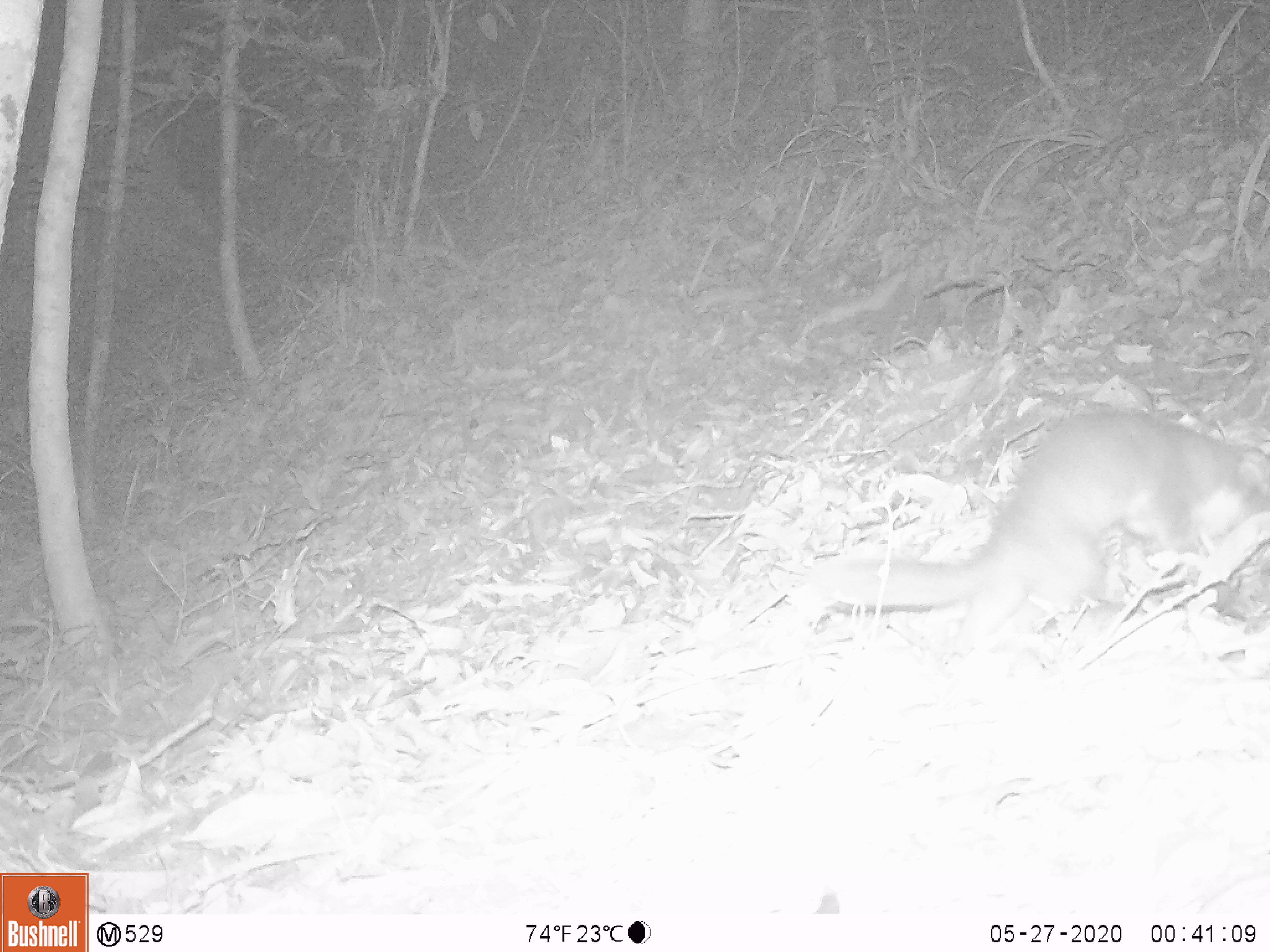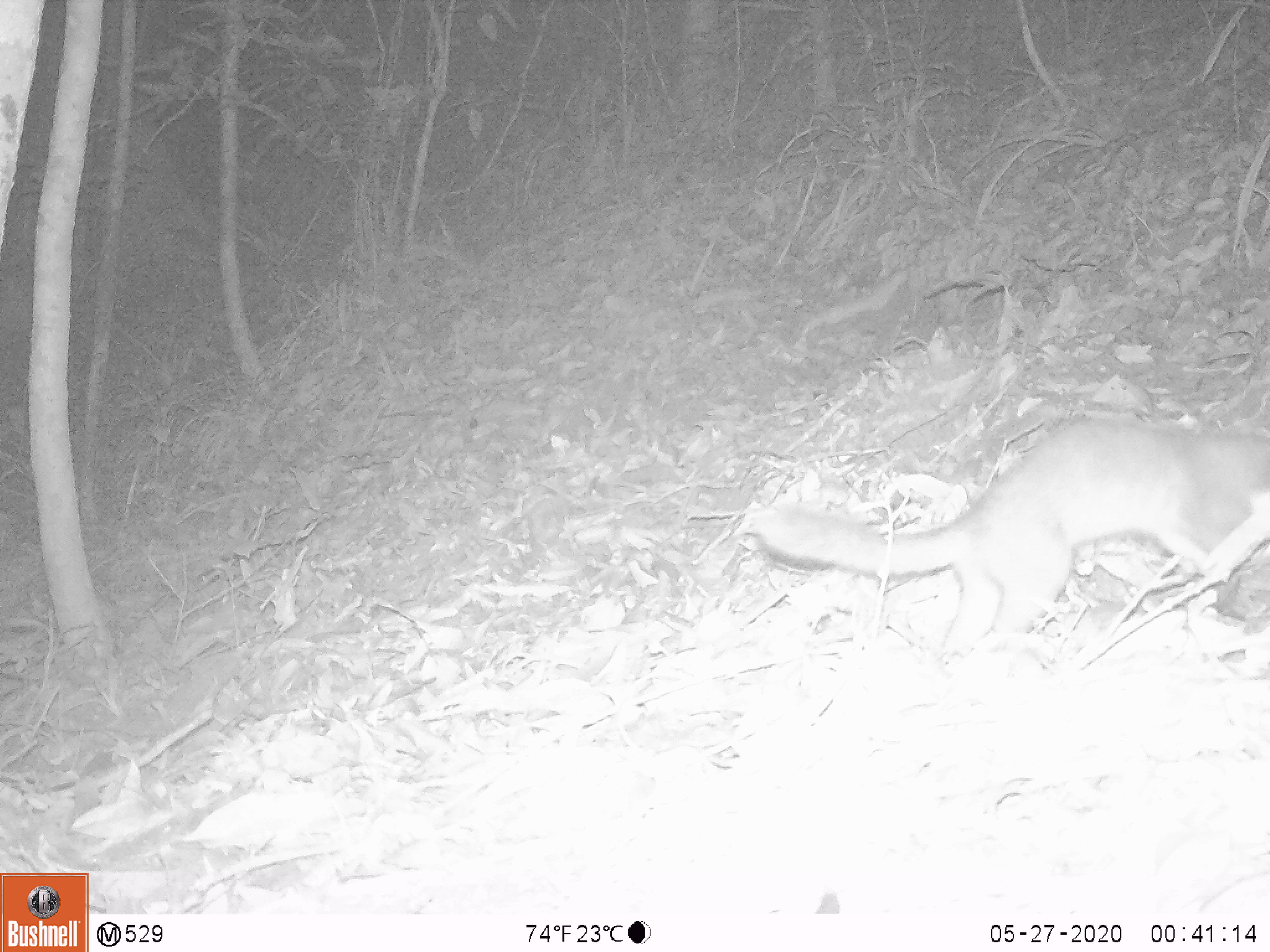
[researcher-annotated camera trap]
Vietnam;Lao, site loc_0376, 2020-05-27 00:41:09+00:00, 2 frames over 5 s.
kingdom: Animalia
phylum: Chordata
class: Mammalia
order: Carnivora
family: Mustelidae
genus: Melogale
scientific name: Melogale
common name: ferret badger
Ferret badger (Melogale). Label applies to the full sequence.